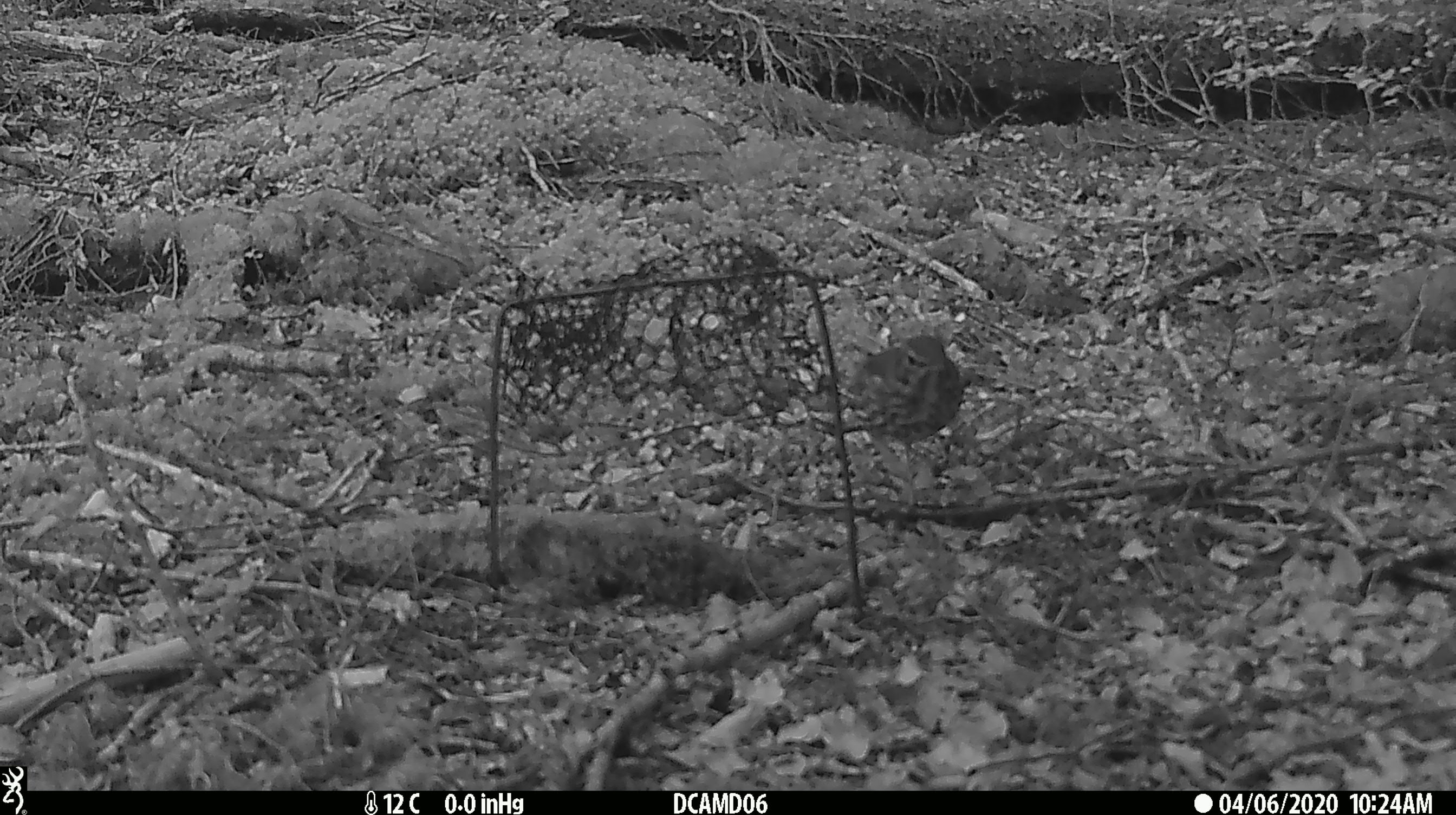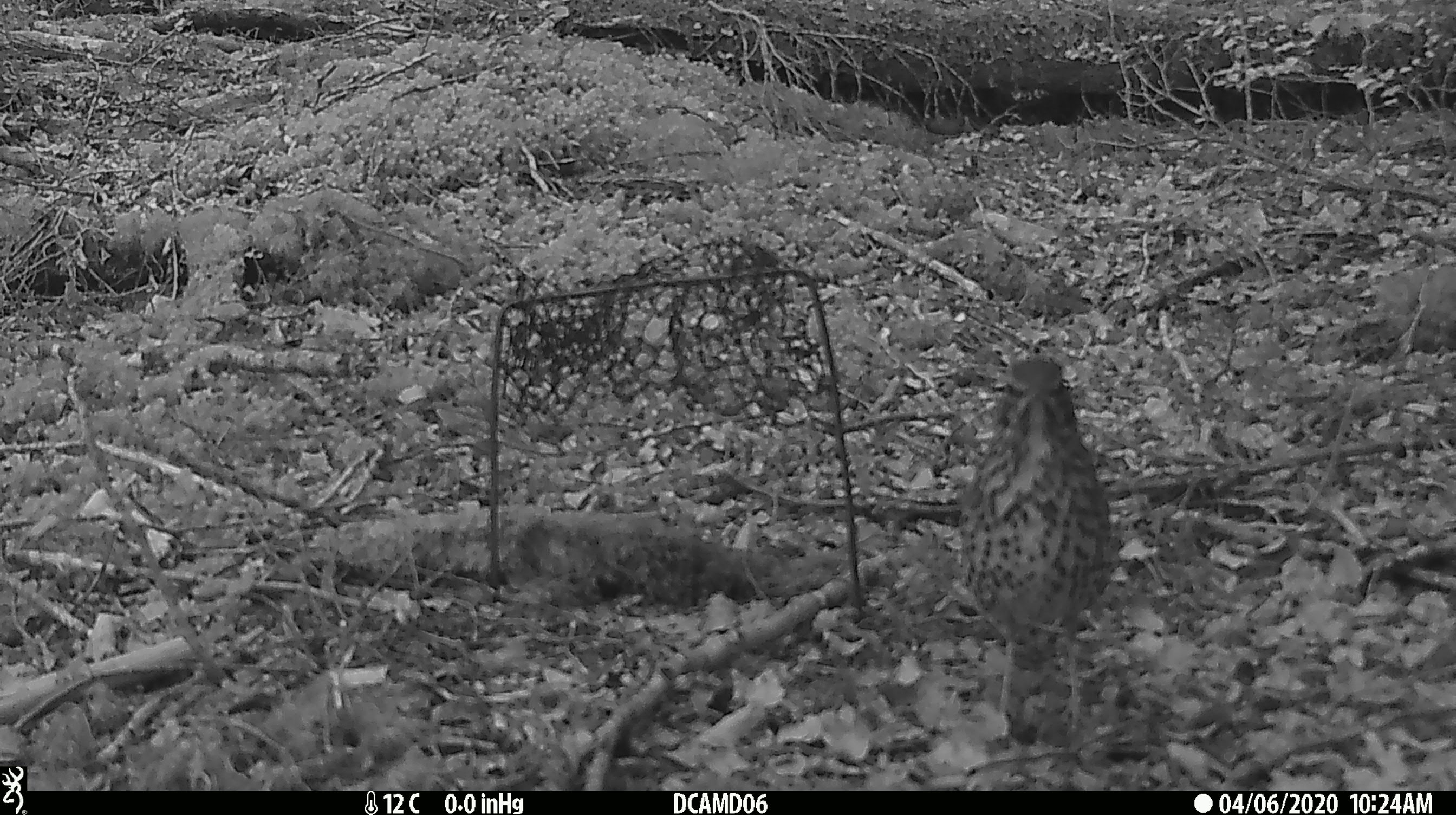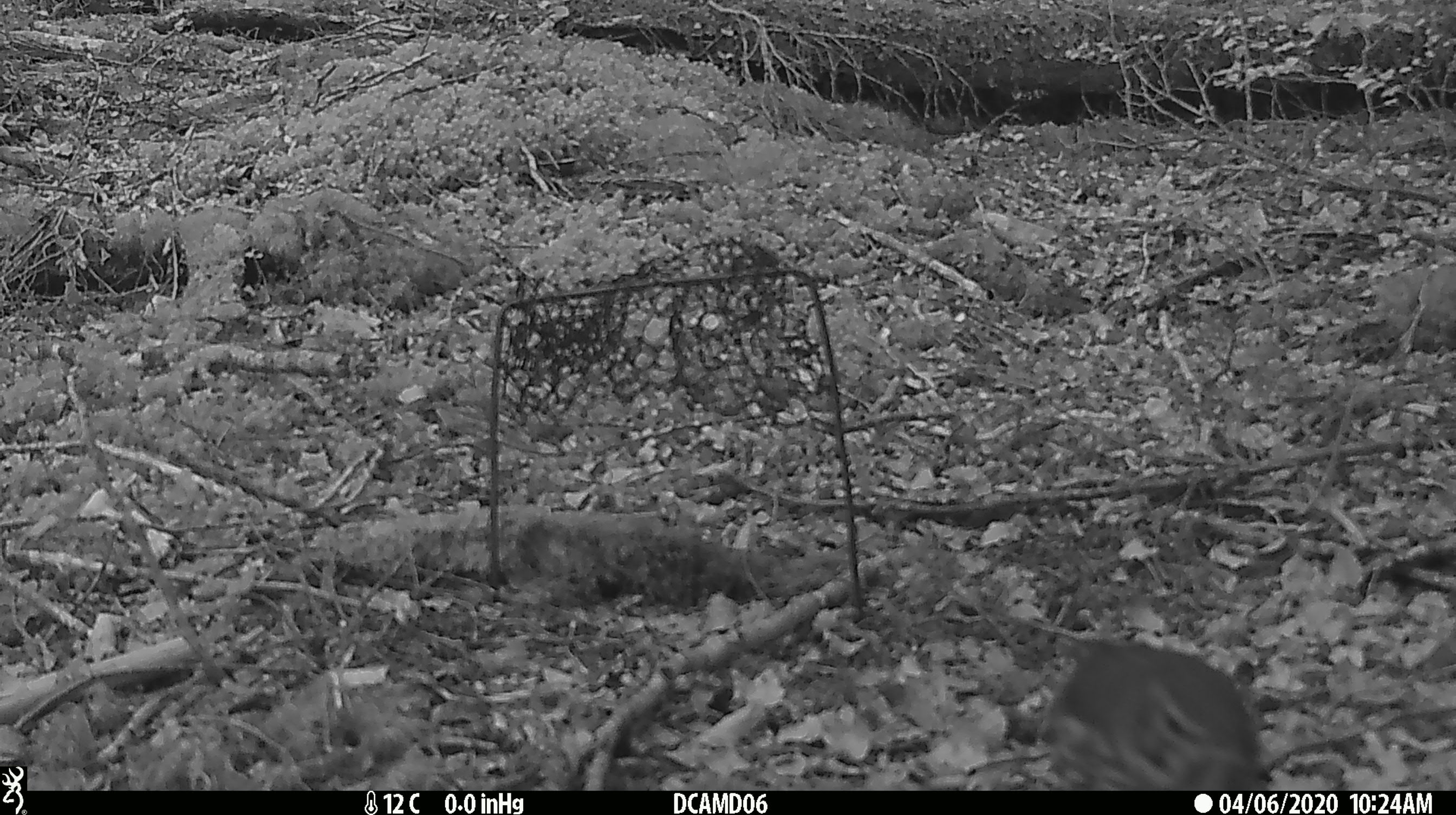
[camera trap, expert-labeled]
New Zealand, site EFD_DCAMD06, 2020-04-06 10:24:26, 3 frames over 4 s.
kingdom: Animalia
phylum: Chordata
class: Aves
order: Passeriformes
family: Turdidae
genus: Turdus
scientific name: Turdus philomelos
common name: song thrush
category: thrush